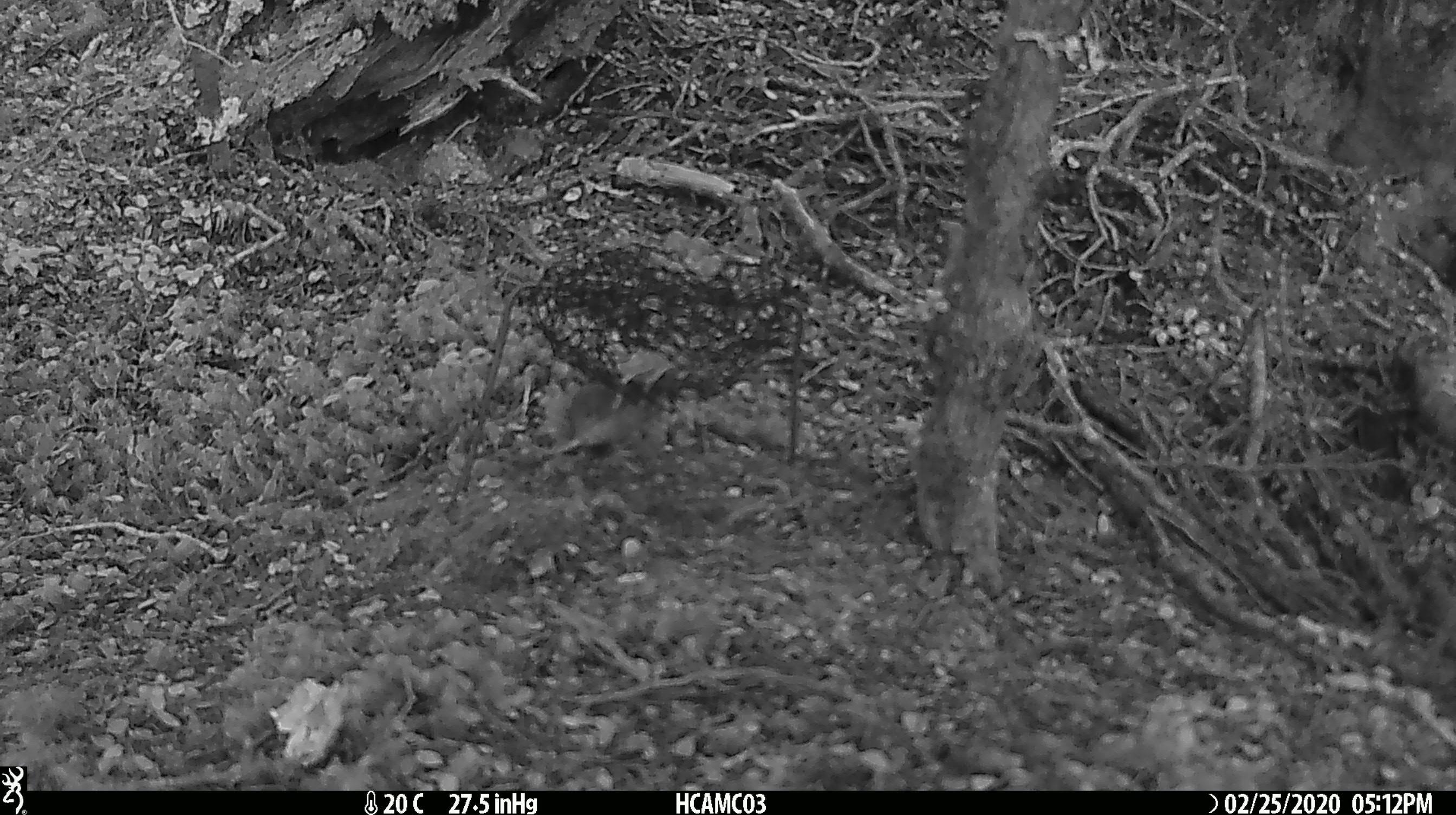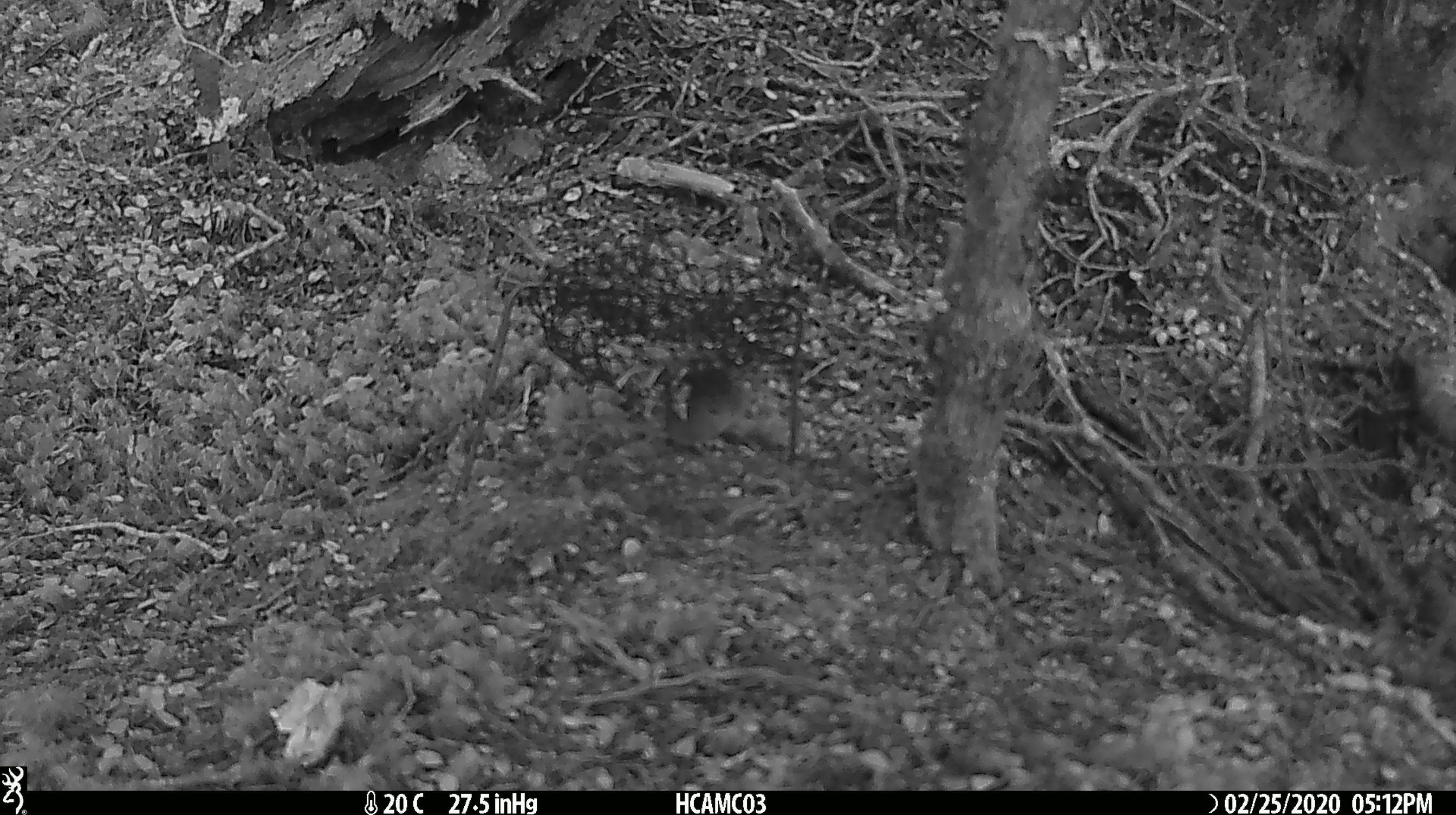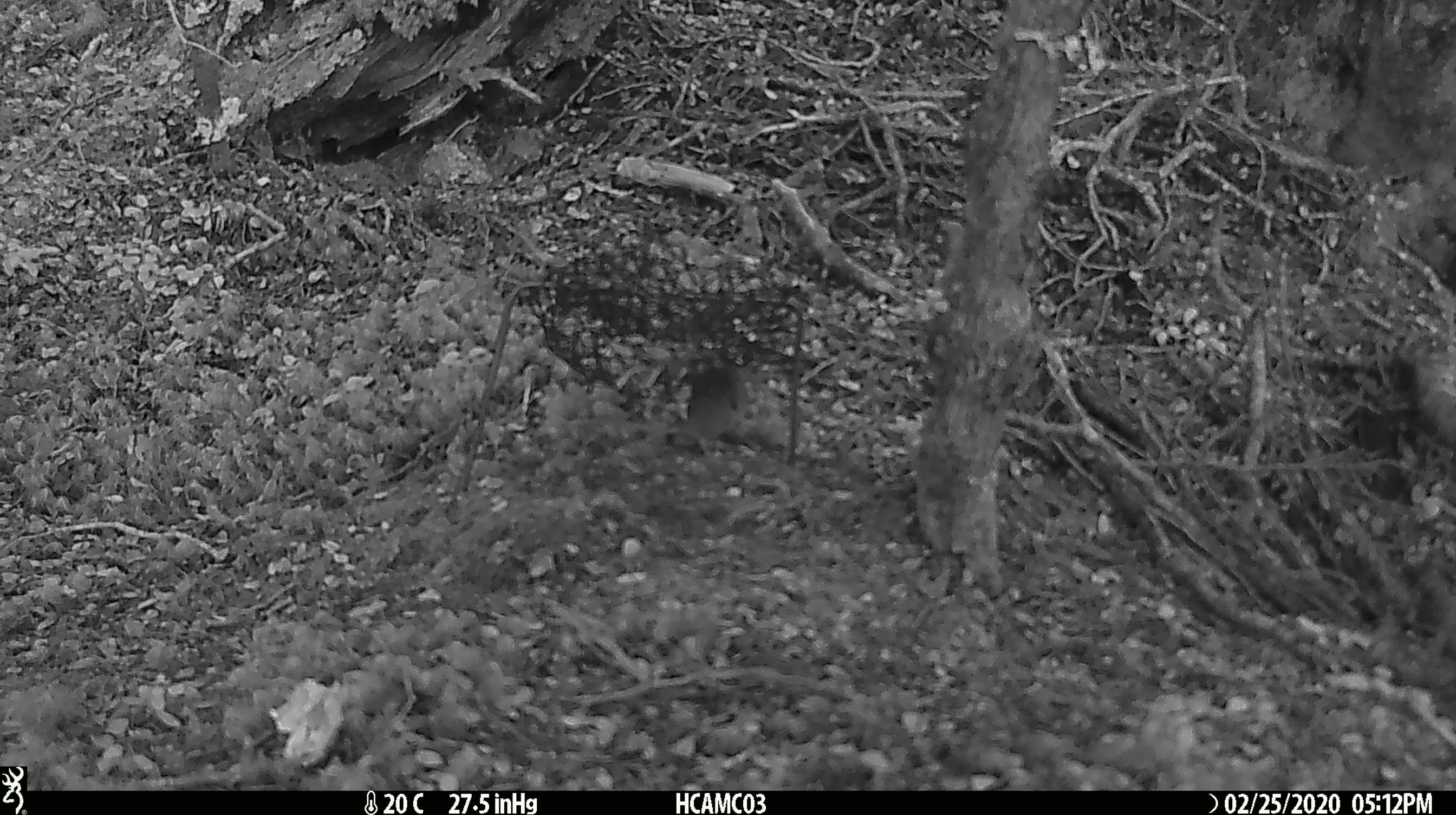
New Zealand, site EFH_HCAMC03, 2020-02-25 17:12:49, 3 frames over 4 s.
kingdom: Animalia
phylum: Chordata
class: Mammalia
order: Rodentia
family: Muridae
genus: Mus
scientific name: Mus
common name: mouse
Mouse (Mus).